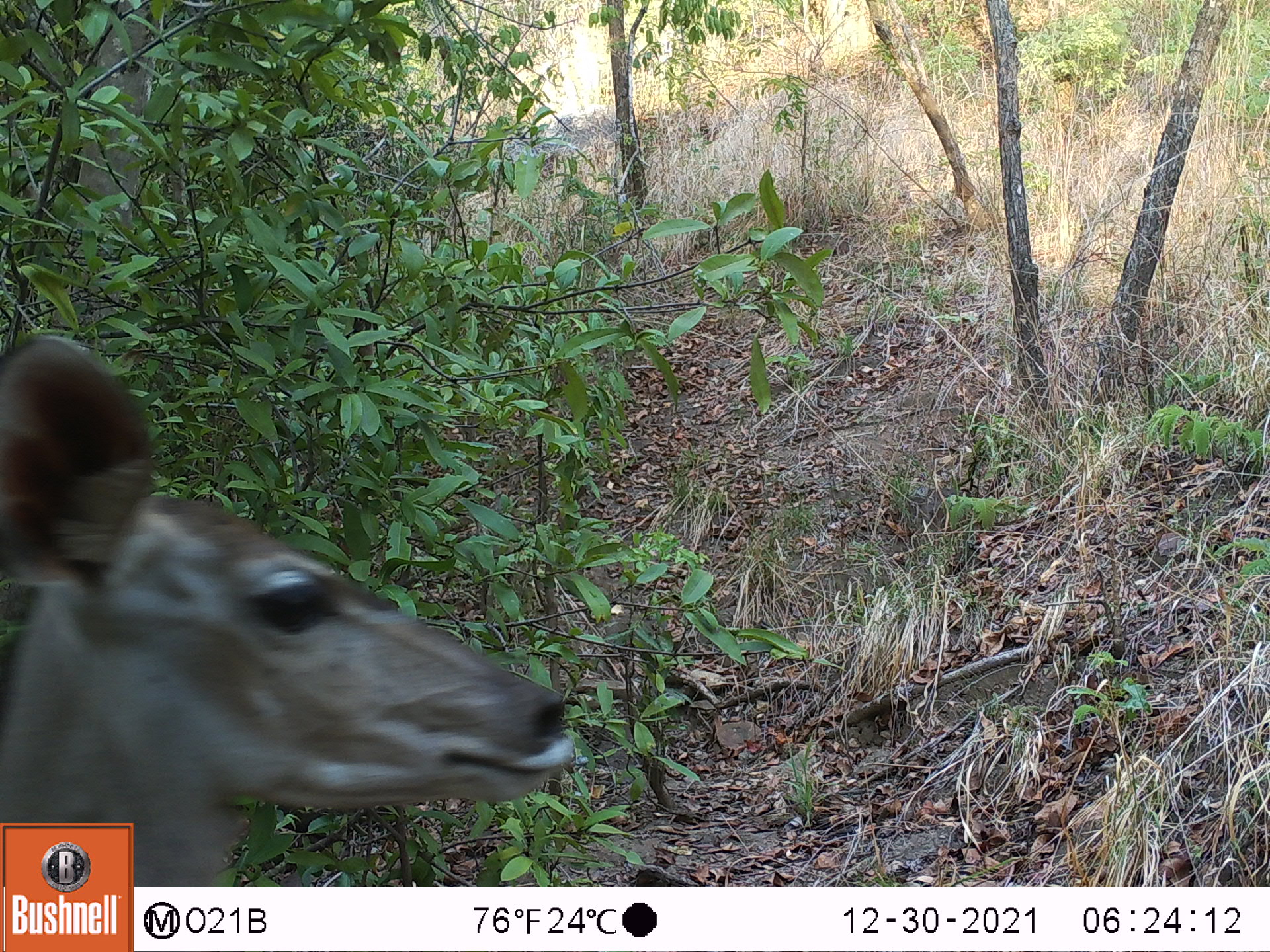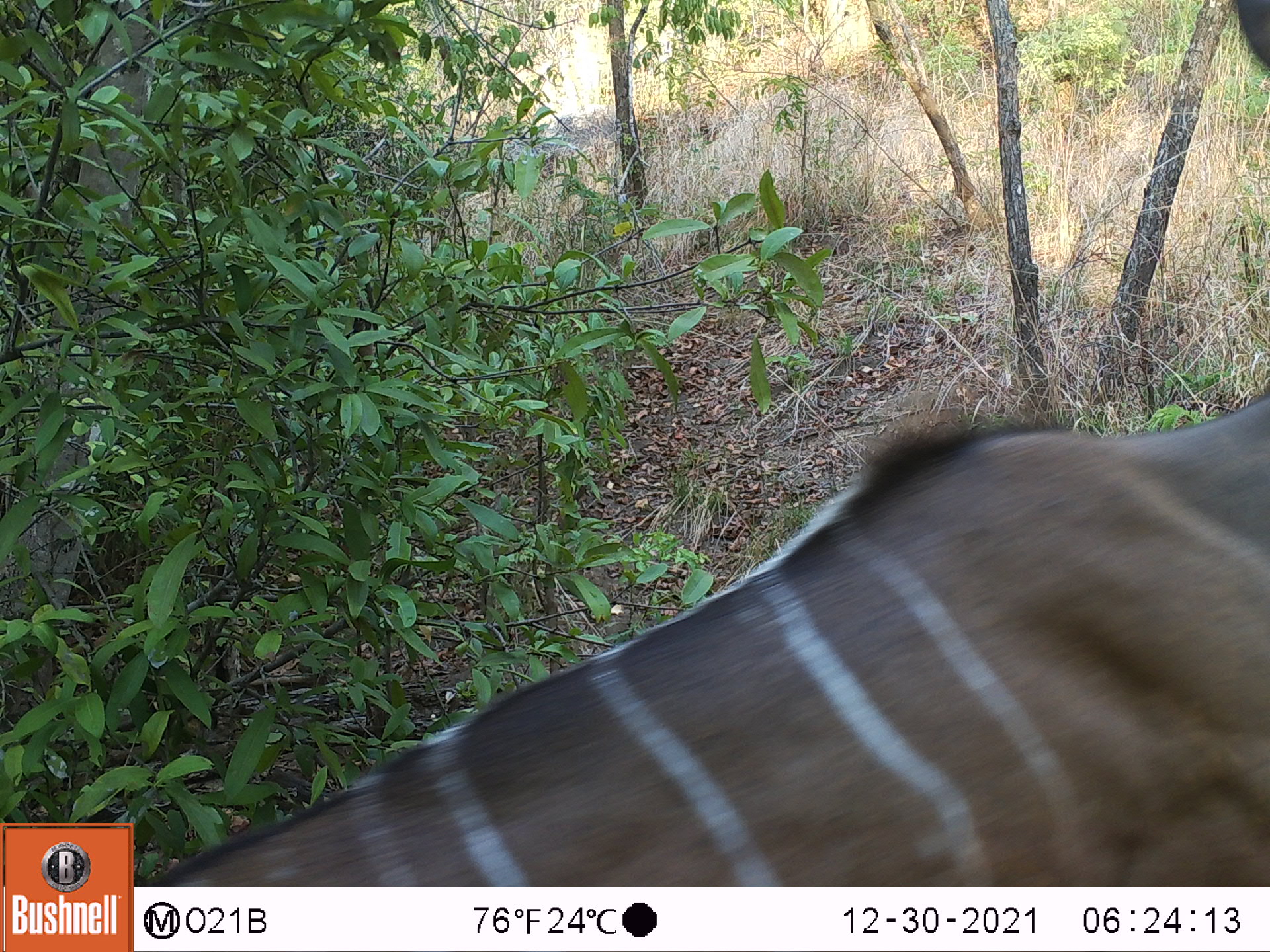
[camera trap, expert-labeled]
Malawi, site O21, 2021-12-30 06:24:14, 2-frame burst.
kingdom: Animalia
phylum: Chordata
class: Mammalia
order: Artiodactyla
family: Bovidae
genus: Tragelaphus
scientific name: Tragelaphus strepsiceros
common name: greater kudu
Greater kudu (Tragelaphus strepsiceros), count 1.